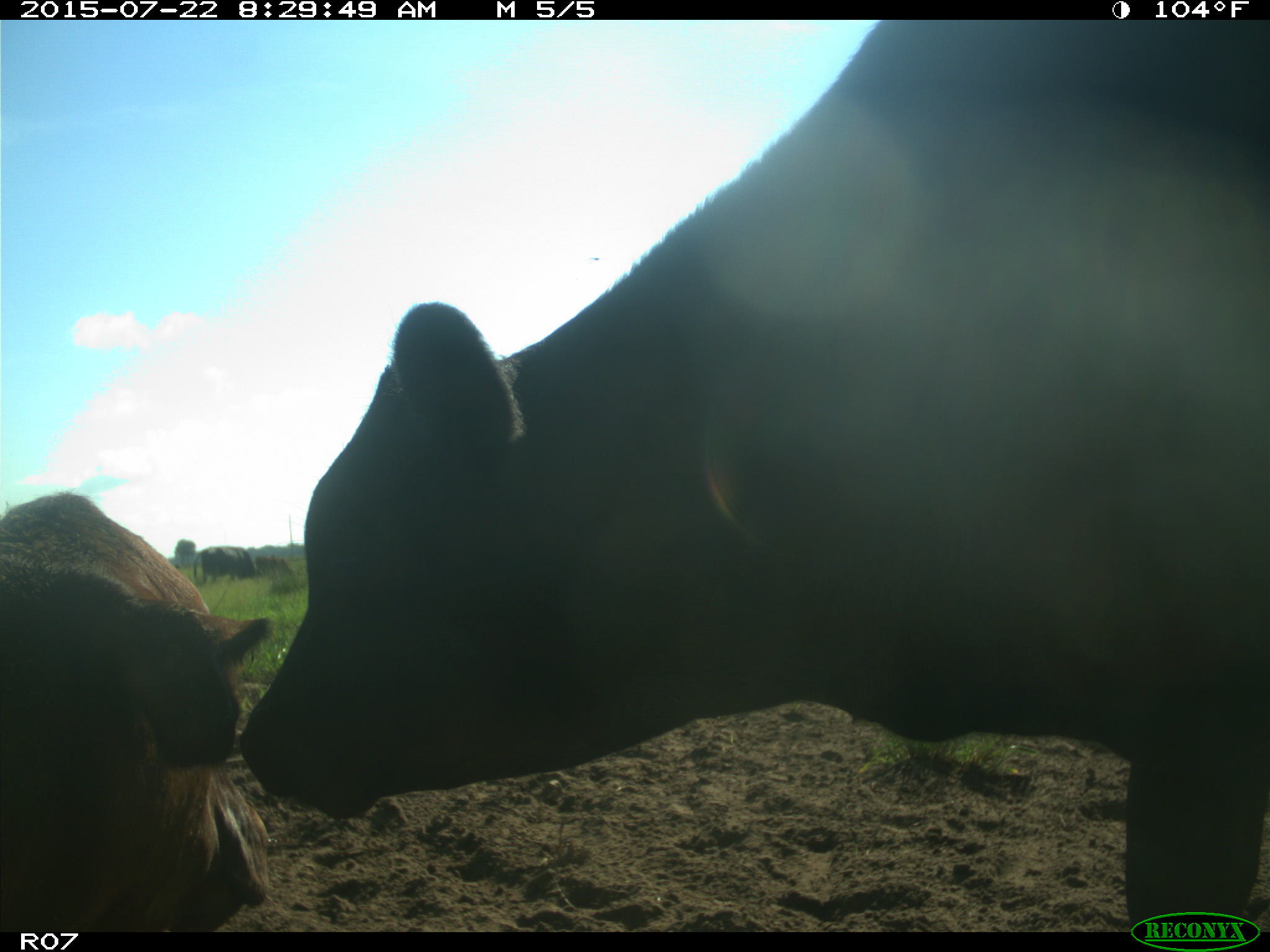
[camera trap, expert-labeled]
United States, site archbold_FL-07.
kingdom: Animalia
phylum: Chordata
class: Mammalia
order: Artiodactyla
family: Bovidae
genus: Bos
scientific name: Bos taurus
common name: domestic cow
Bos taurus (domestic cow).